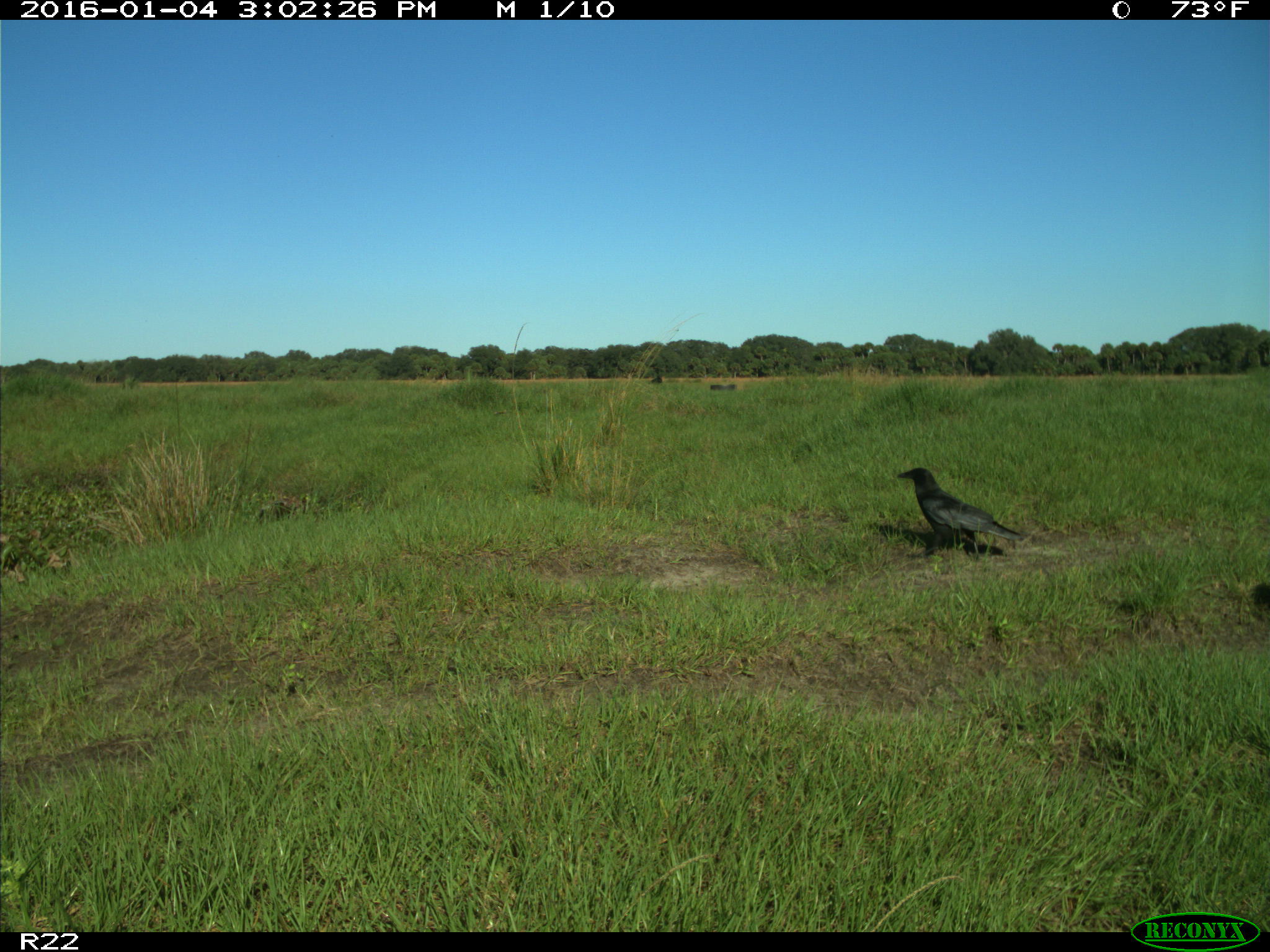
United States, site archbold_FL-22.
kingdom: Animalia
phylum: Chordata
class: Aves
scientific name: Aves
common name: birds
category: unidentified bird